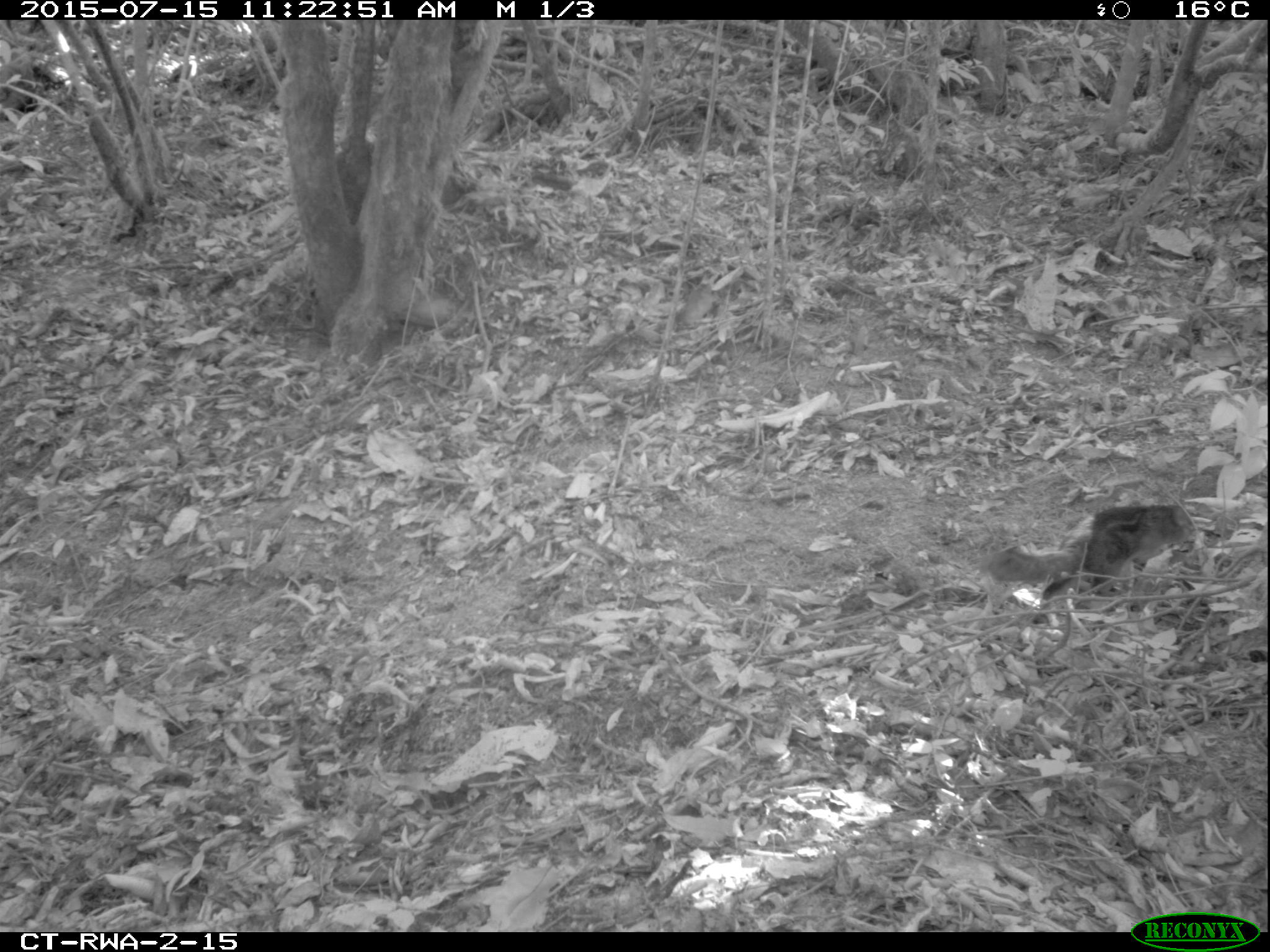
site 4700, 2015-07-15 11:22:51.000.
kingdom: Animalia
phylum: Chordata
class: Mammalia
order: Rodentia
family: Sciuridae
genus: Funisciurus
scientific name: Funisciurus pyrropus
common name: fire-footed rope squirrel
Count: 1.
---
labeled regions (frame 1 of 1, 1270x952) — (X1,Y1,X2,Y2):
funisciurus pyrropus: (989,516,1094,586)